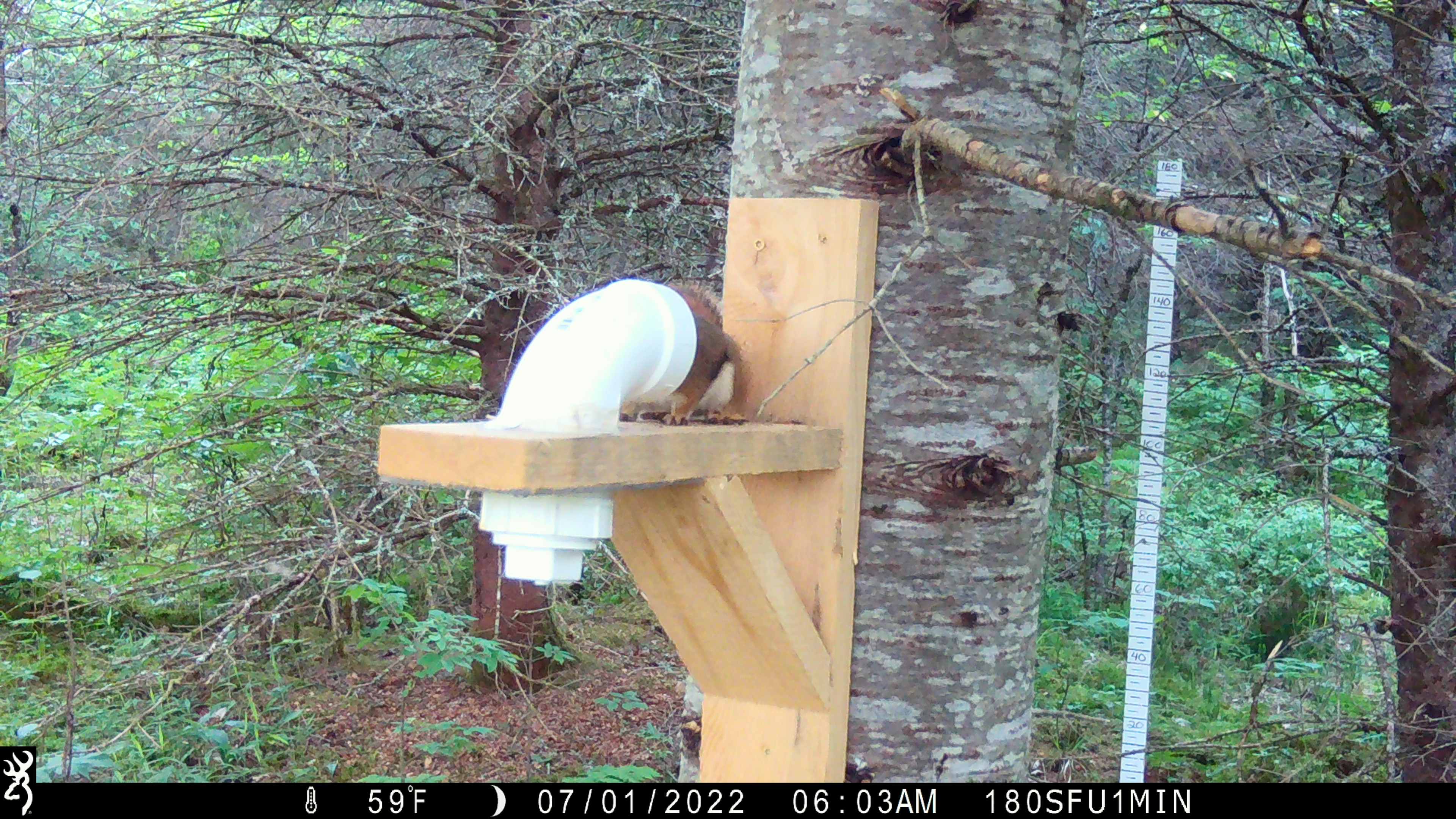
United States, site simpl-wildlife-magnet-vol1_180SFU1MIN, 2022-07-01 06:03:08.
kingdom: Animalia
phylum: Chordata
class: Mammalia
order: Rodentia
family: Sciuridae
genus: Tamiasciurus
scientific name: Tamiasciurus hudsonicus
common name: red squirrel